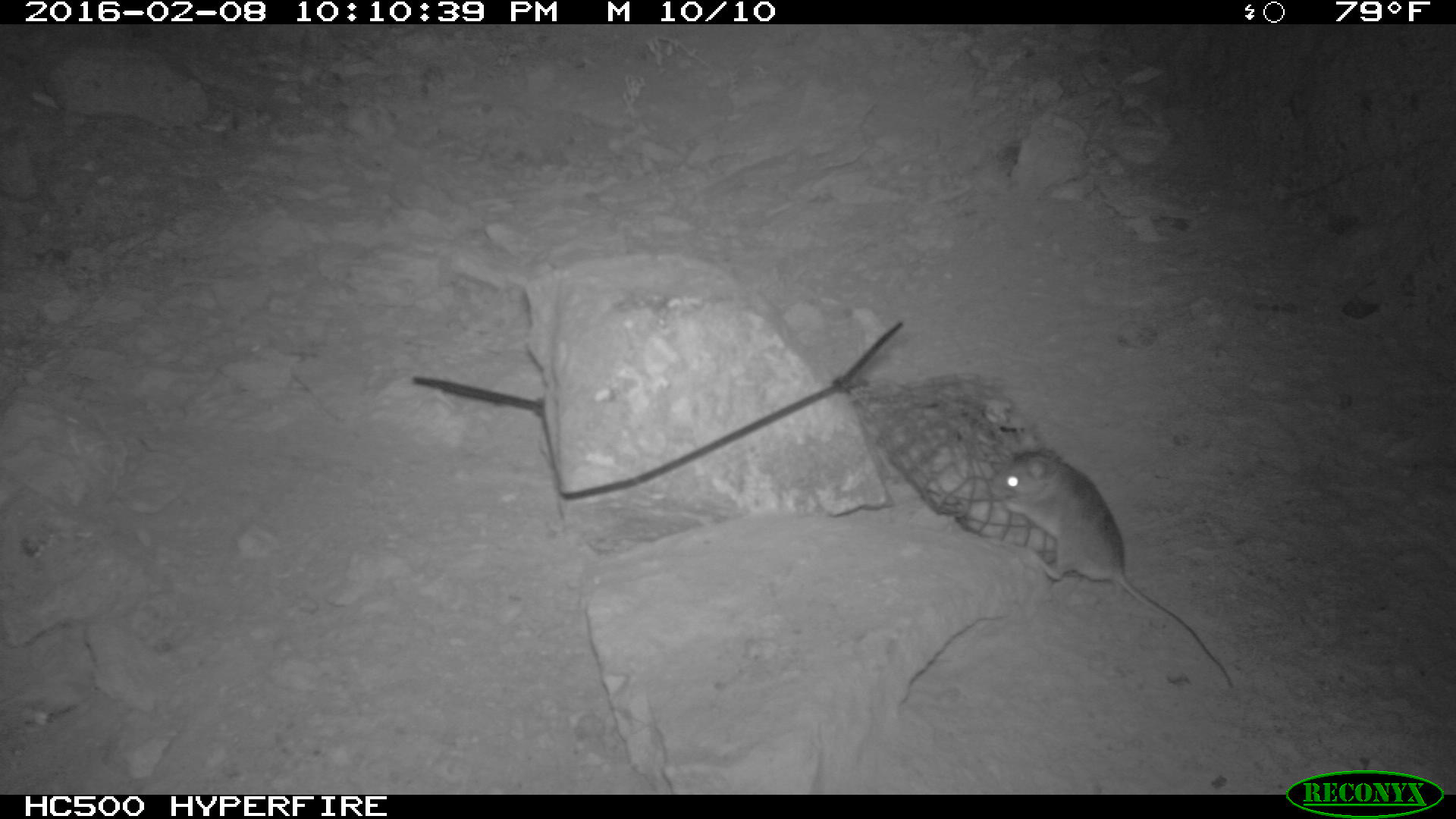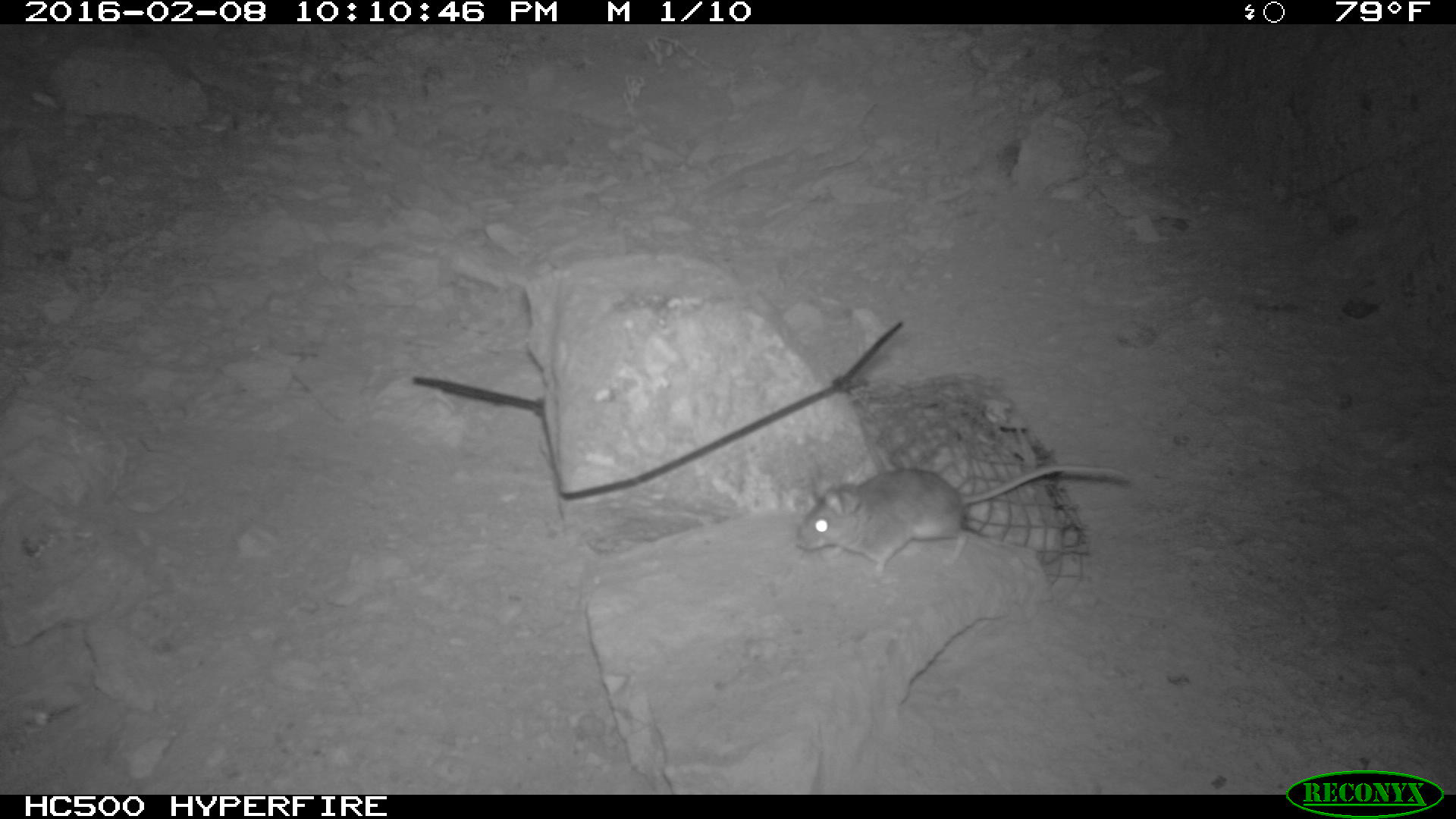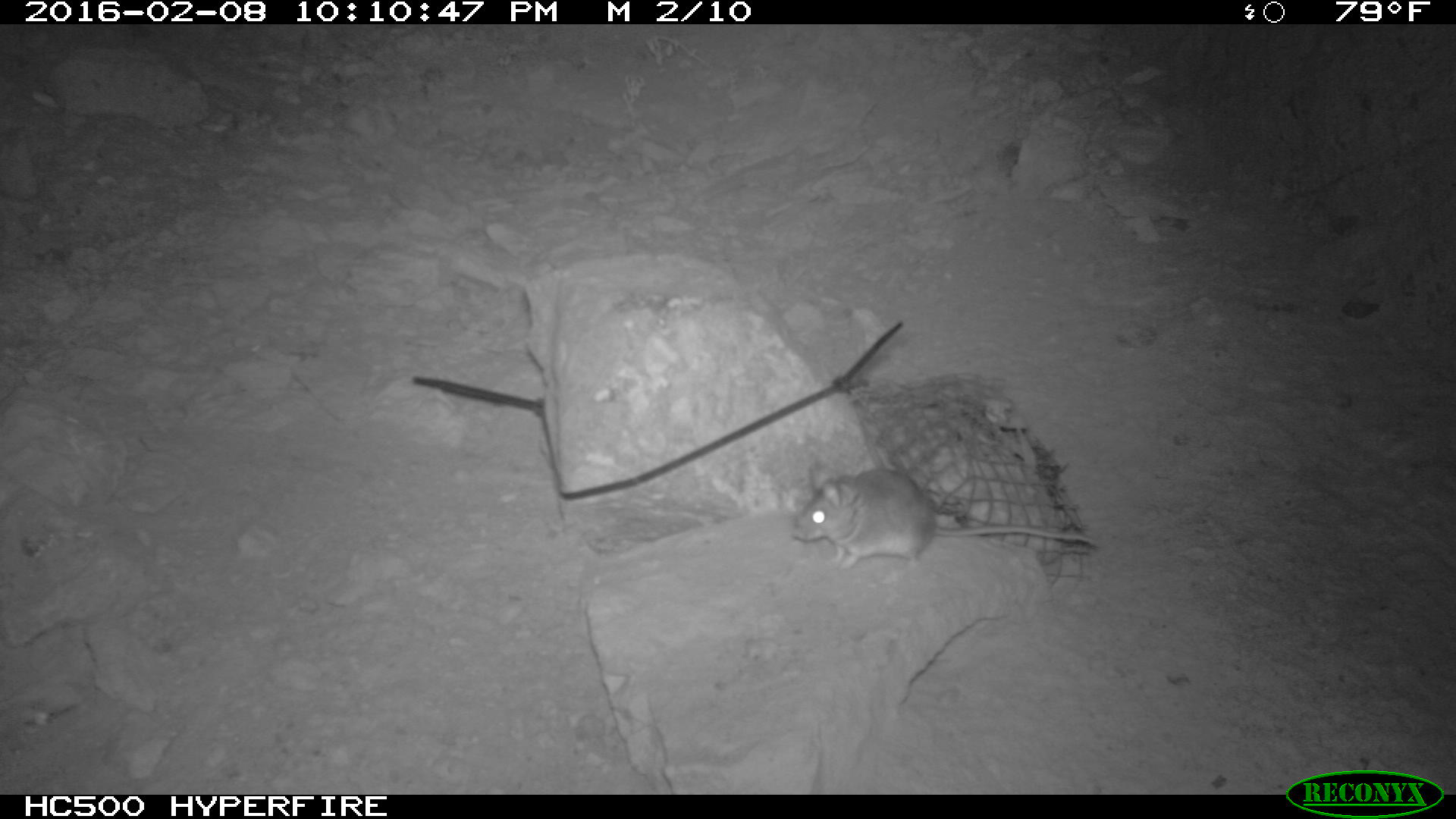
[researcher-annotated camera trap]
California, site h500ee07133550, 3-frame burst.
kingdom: Animalia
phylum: Chordata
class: Mammalia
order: Rodentia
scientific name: Rodentia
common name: rodent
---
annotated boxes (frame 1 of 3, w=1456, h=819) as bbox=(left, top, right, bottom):
rodent: bbox=(986, 450, 1234, 690)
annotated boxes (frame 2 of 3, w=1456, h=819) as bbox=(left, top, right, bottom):
rodent: bbox=(797, 462, 1131, 578)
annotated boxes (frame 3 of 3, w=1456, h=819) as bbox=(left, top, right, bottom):
rodent: bbox=(792, 462, 1094, 570)